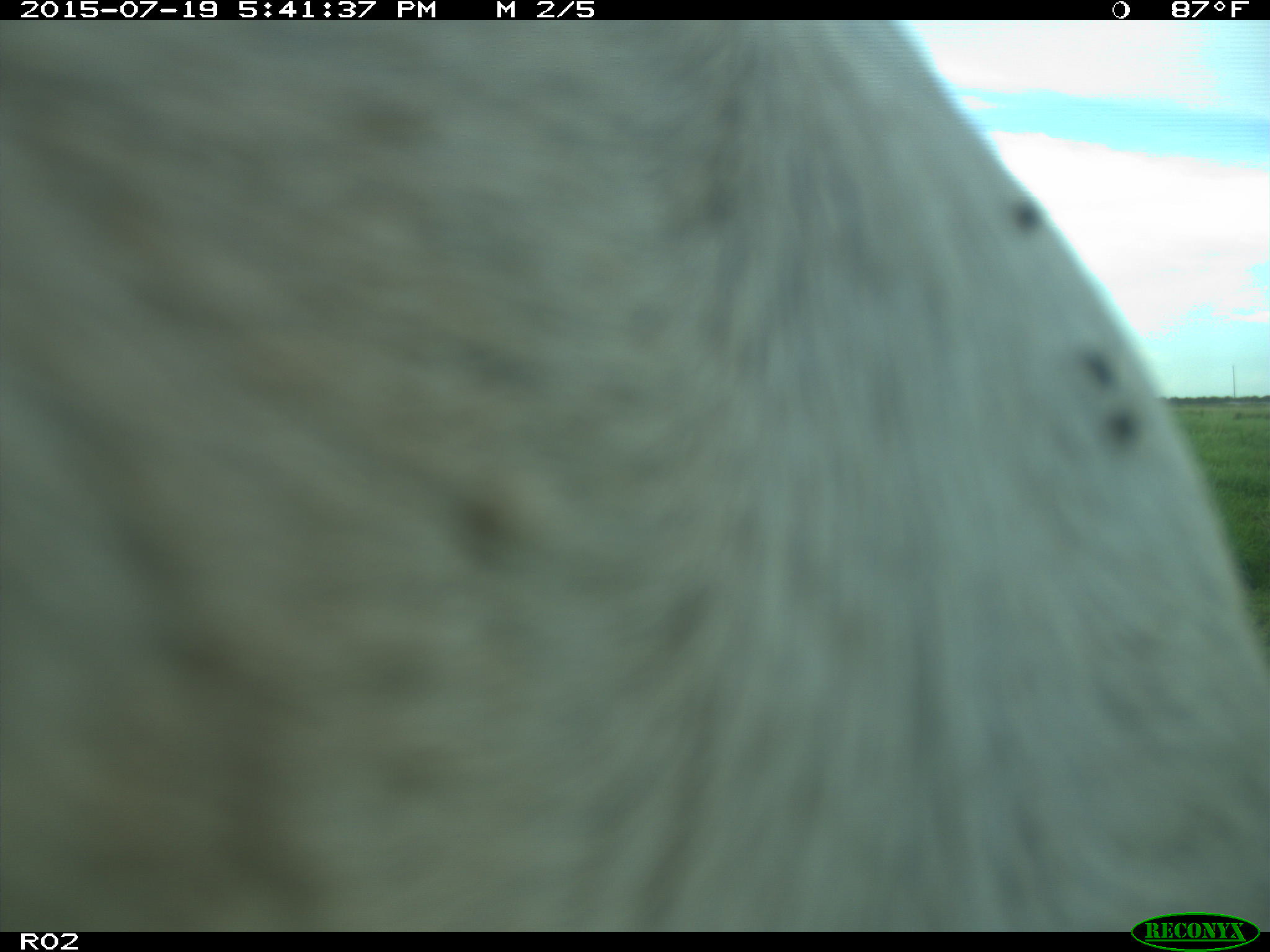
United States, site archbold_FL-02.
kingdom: Animalia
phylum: Chordata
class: Mammalia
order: Artiodactyla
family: Bovidae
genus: Bos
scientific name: Bos taurus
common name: domestic cow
Bos taurus (domestic cow).